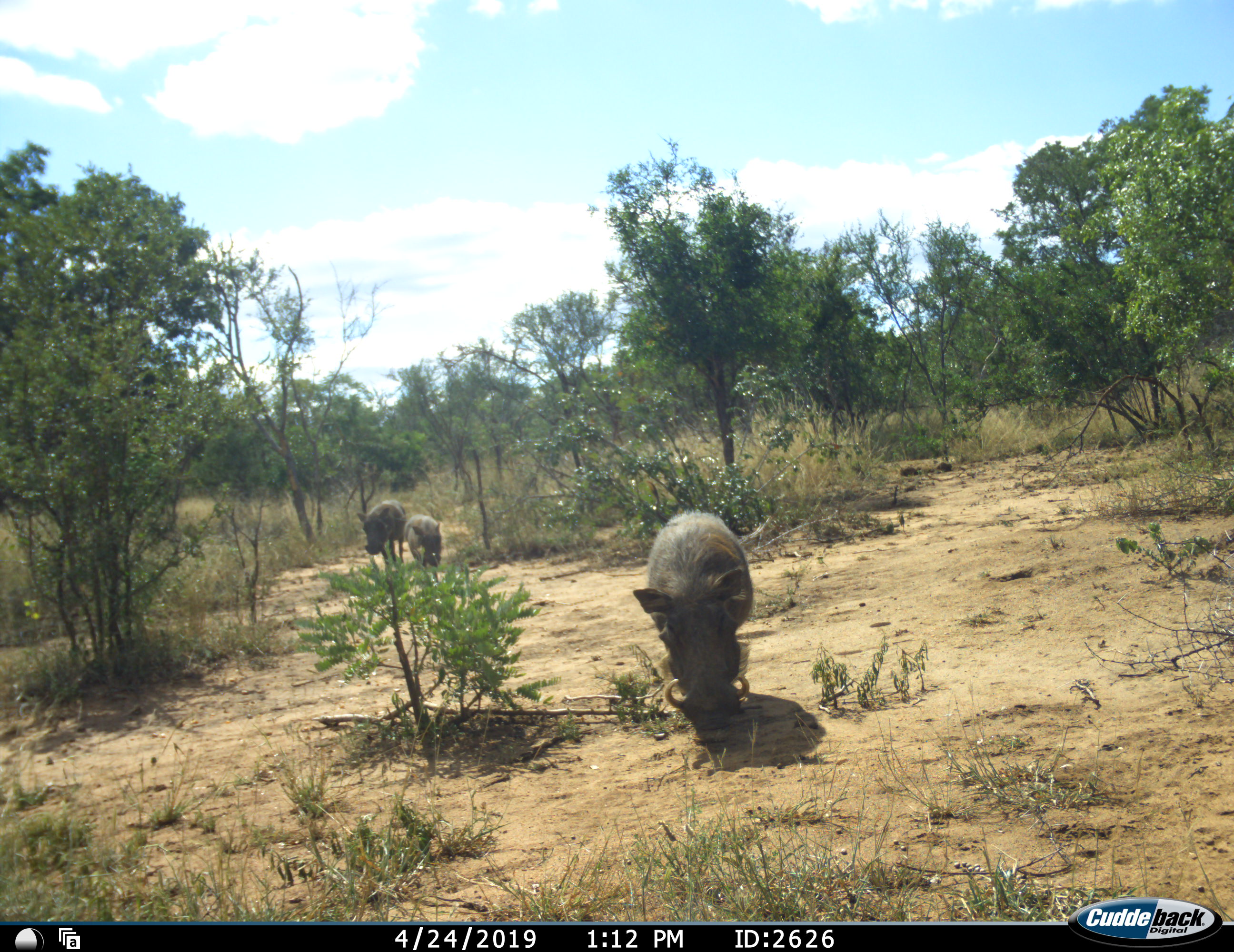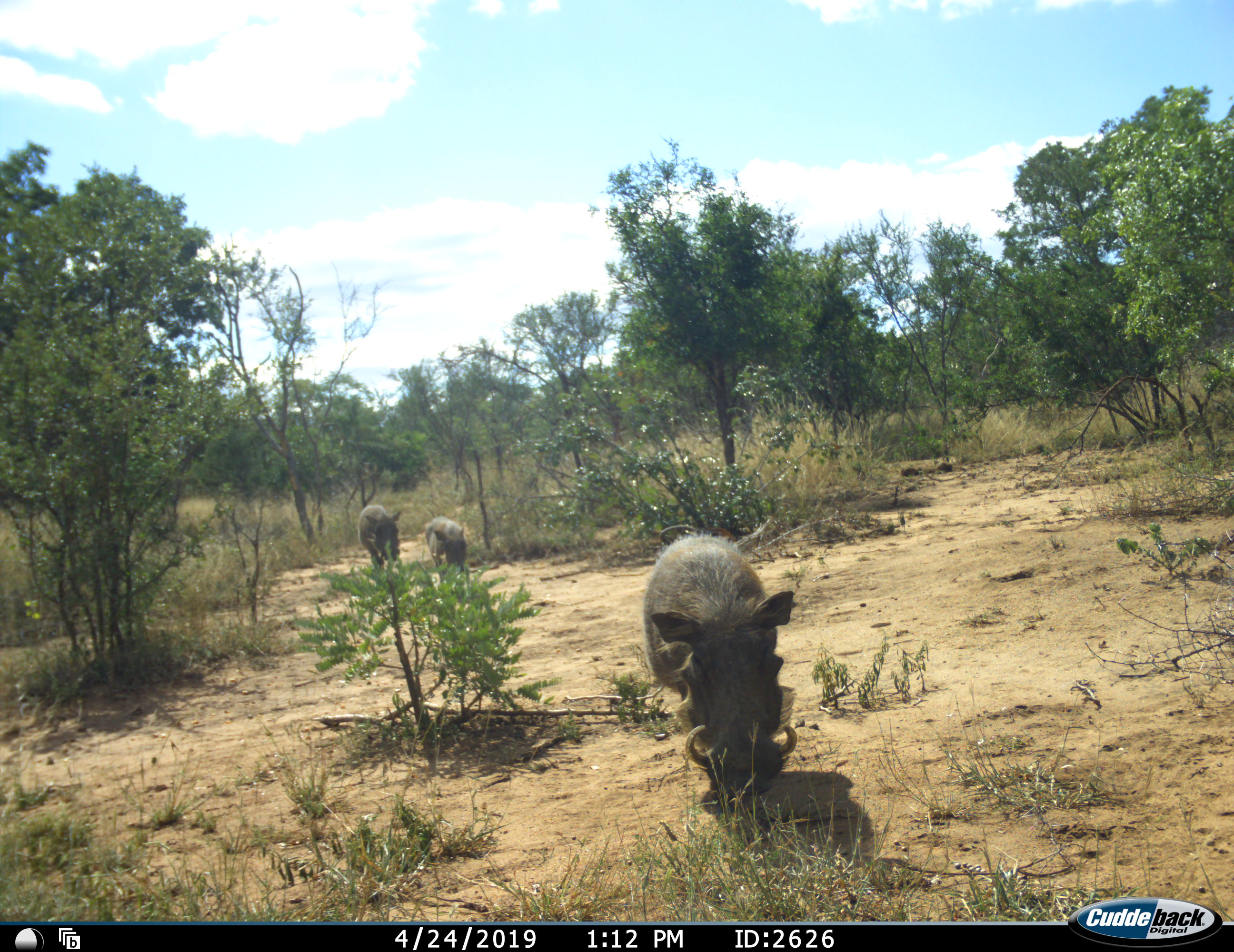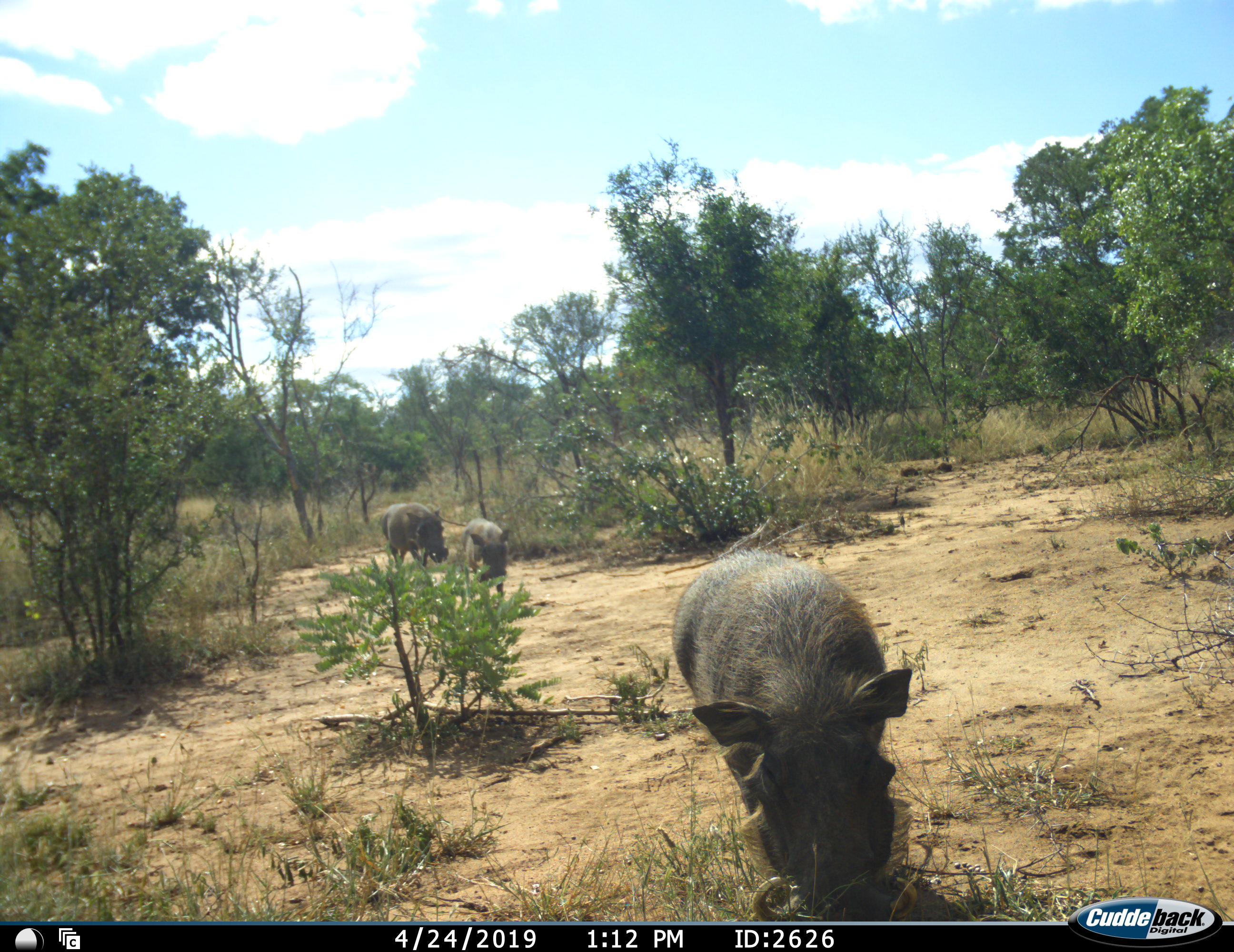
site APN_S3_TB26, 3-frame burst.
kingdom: Animalia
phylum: Chordata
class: Mammalia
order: Artiodactyla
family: Suidae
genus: Phacochoerus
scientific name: Phacochoerus africanus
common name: warthog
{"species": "warthog (Phacochoerus africanus)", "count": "3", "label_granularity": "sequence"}